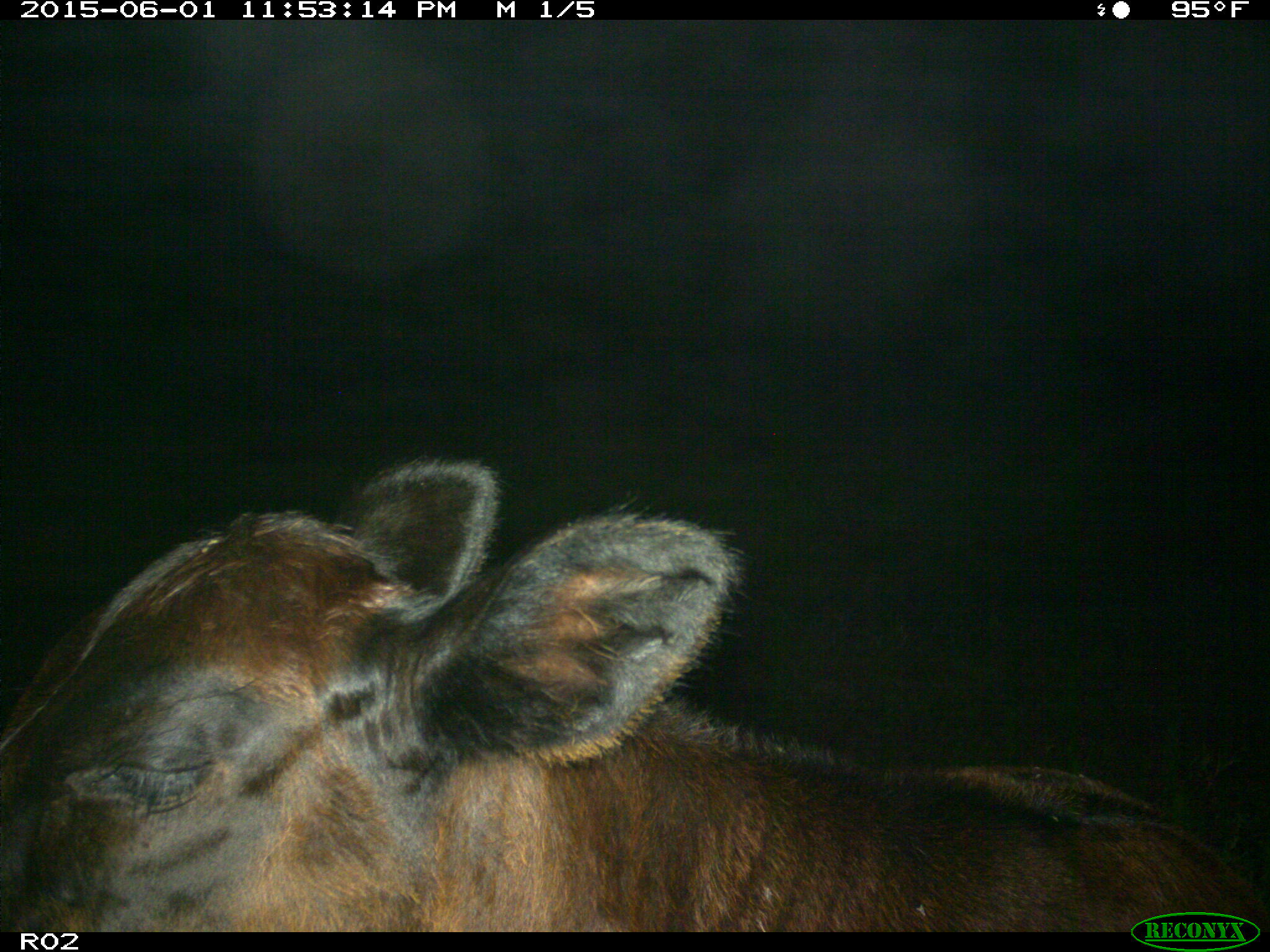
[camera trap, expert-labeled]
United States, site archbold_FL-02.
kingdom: Animalia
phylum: Chordata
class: Mammalia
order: Artiodactyla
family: Bovidae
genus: Bos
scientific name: Bos taurus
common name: domestic cow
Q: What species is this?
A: Bos taurus (domestic cow).